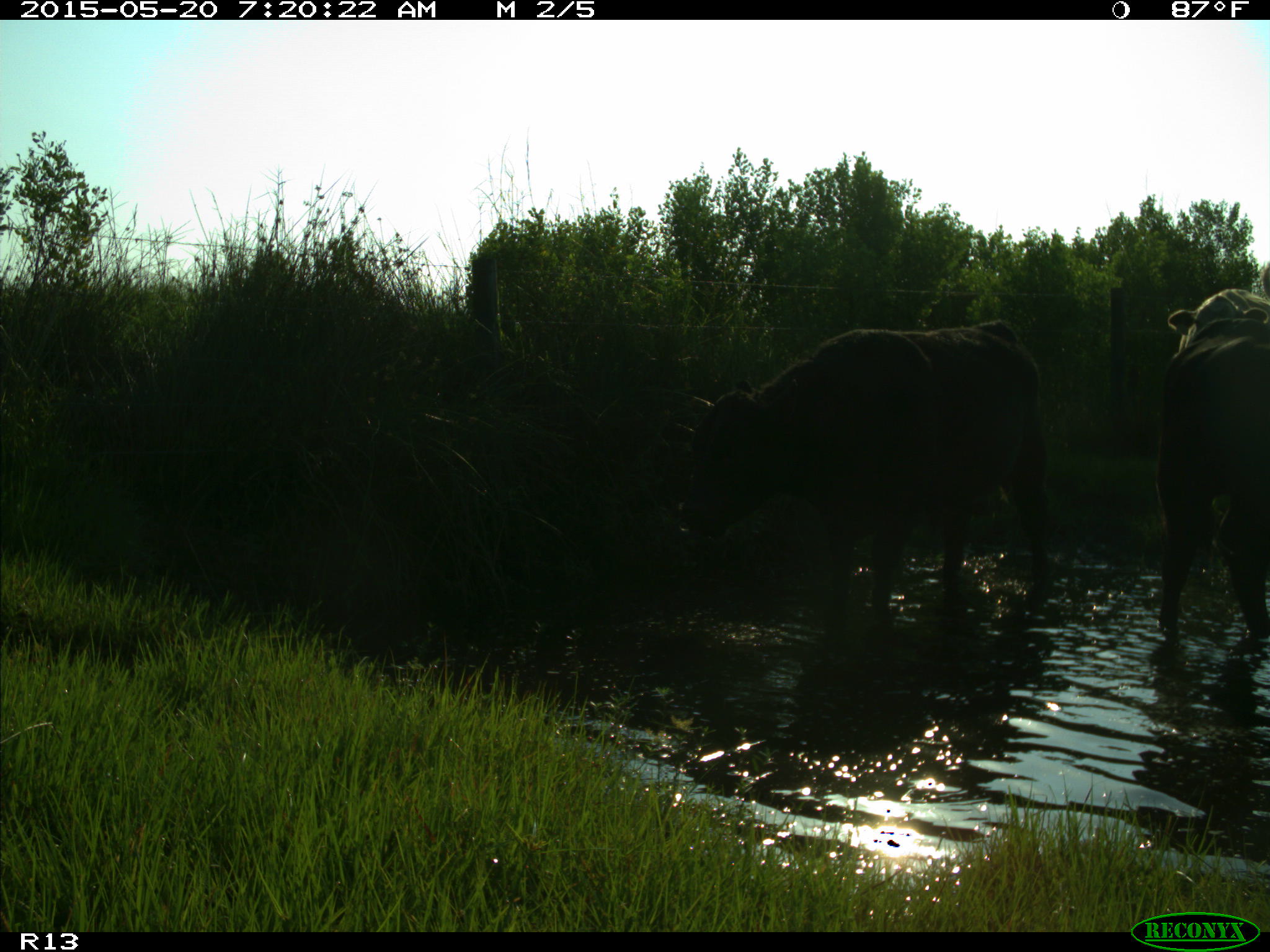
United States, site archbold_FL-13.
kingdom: Animalia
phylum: Chordata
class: Mammalia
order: Artiodactyla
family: Bovidae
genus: Bos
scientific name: Bos taurus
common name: domestic cow